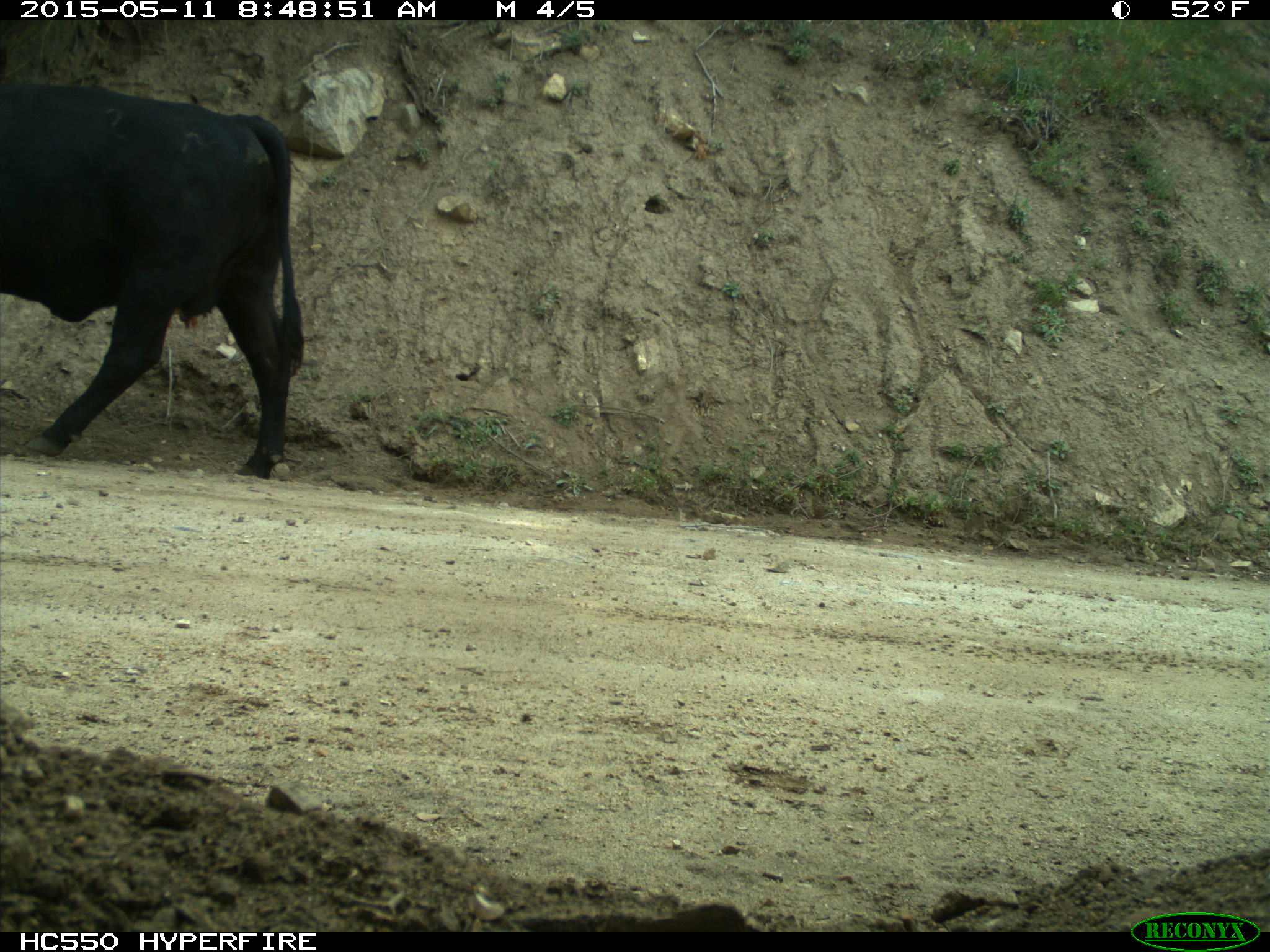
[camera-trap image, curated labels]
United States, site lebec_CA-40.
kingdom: Animalia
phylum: Chordata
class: Mammalia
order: Artiodactyla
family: Bovidae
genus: Bos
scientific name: Bos taurus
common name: domestic cow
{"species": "Bos taurus (domestic cow)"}